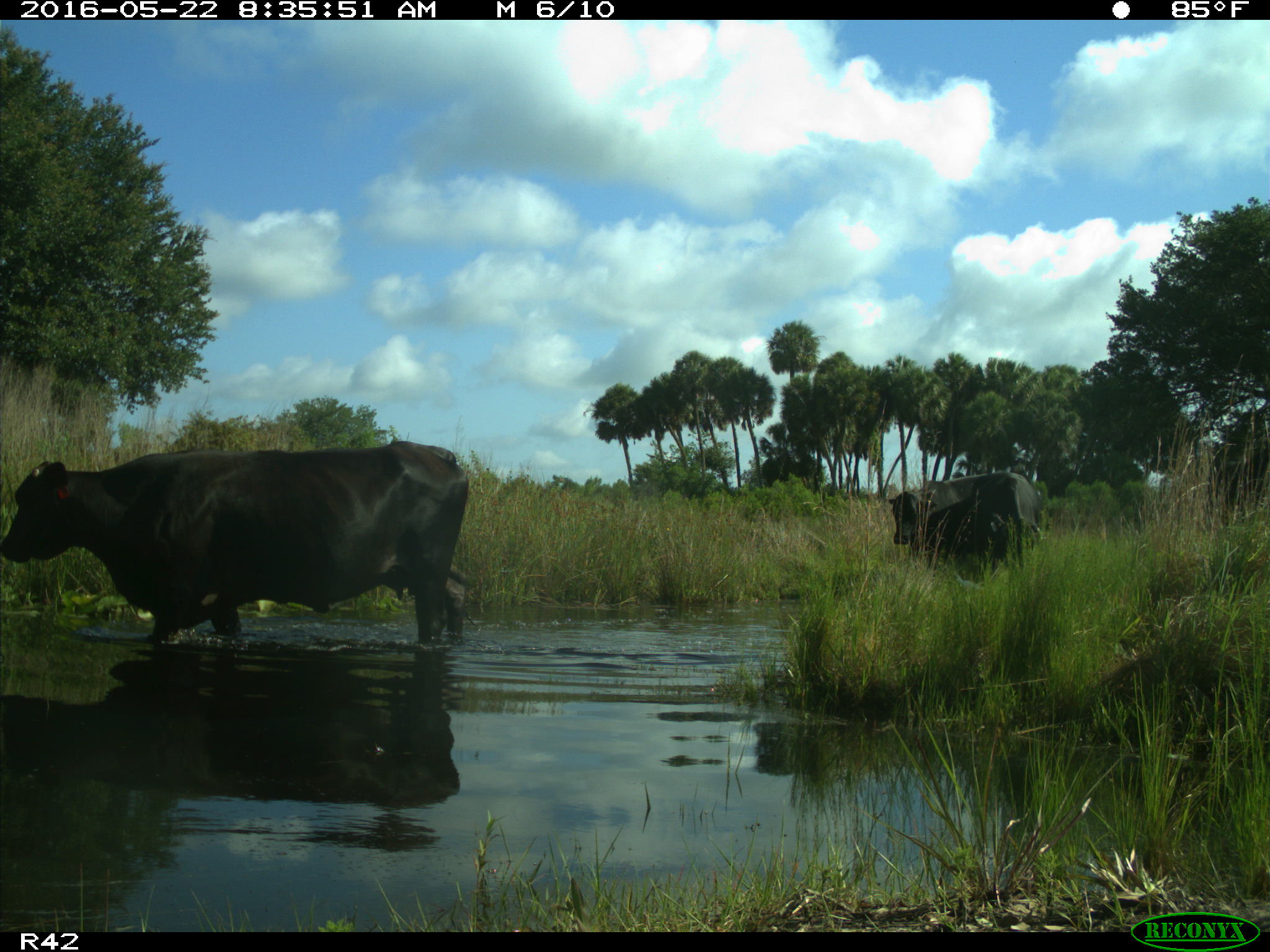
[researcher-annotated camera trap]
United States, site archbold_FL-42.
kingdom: Animalia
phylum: Chordata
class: Mammalia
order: Artiodactyla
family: Bovidae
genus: Bos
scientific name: Bos taurus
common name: domestic cow